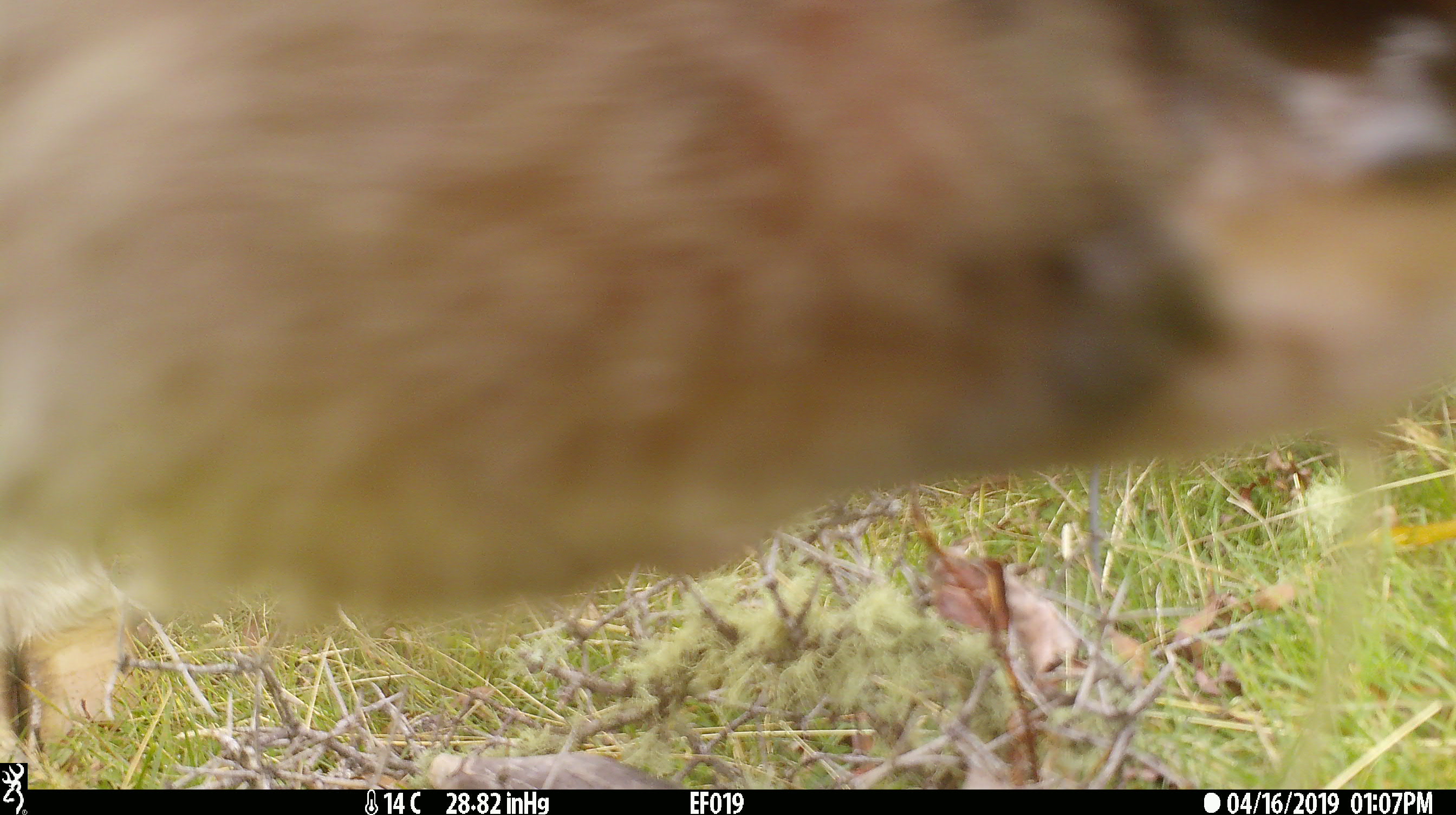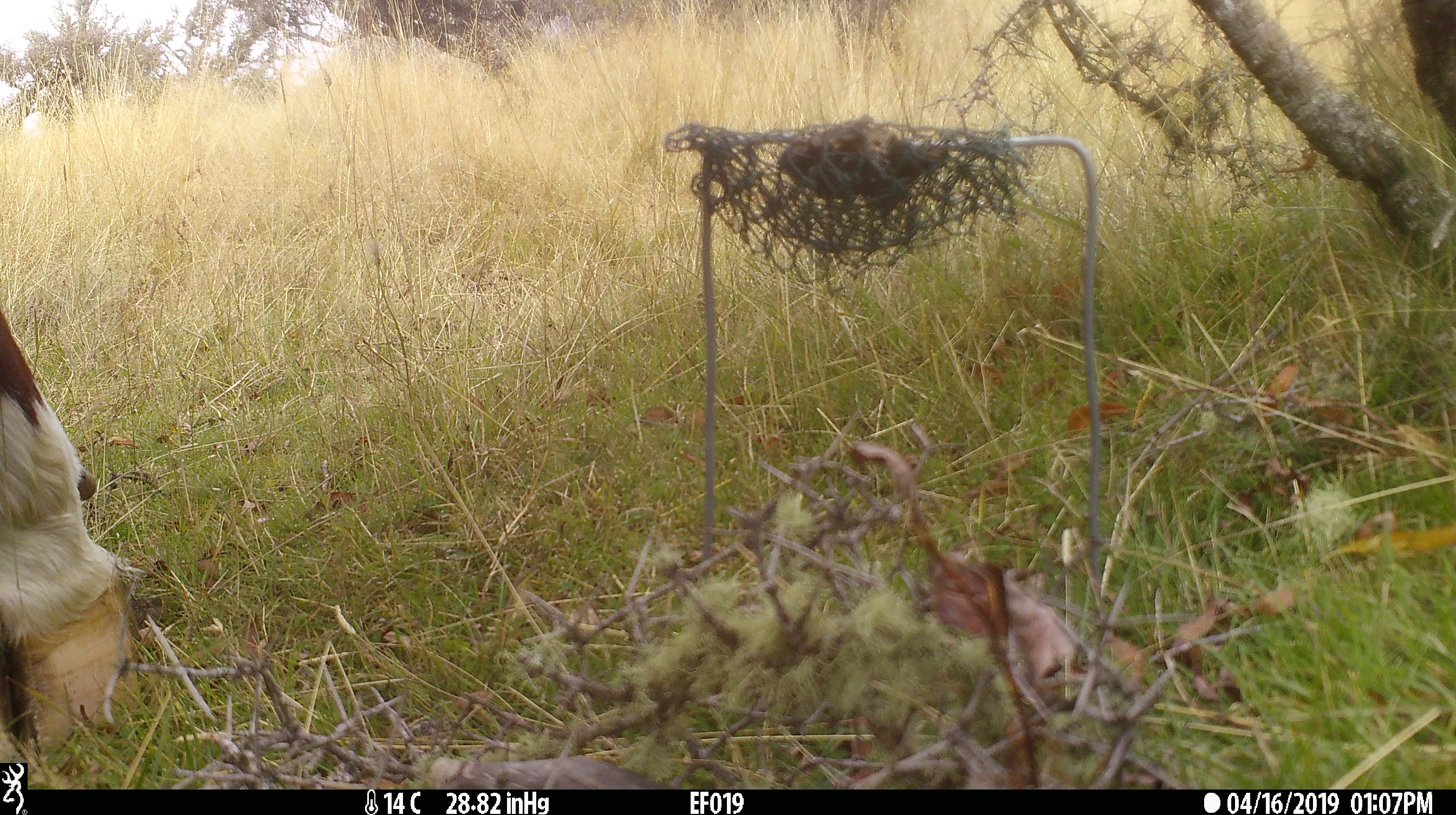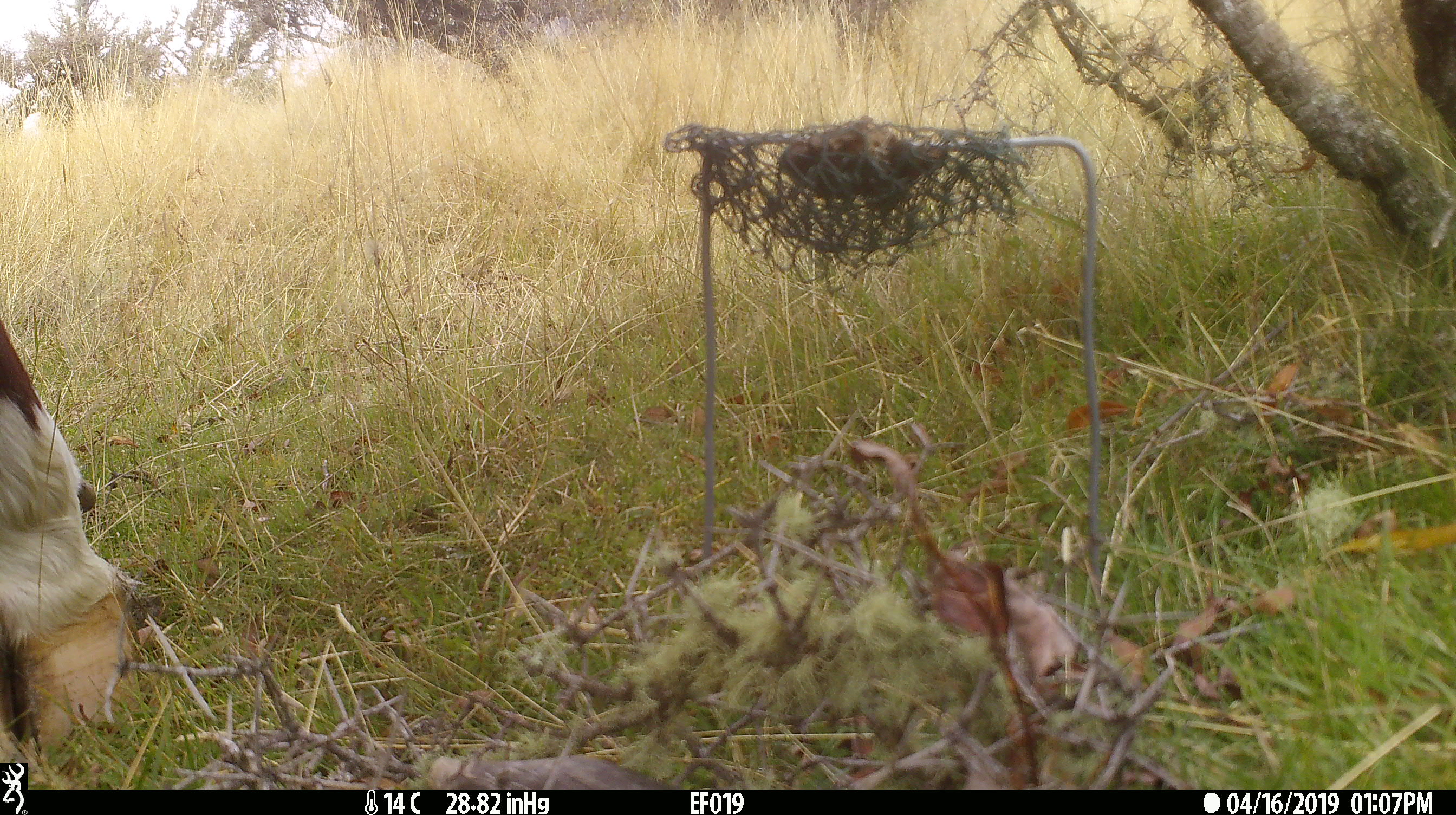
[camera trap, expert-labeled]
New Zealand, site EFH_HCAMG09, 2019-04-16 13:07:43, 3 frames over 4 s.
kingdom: Animalia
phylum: Chordata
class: Mammalia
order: Artiodactyla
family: Bovidae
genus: Bos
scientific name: Bos taurus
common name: domestic cow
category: cow